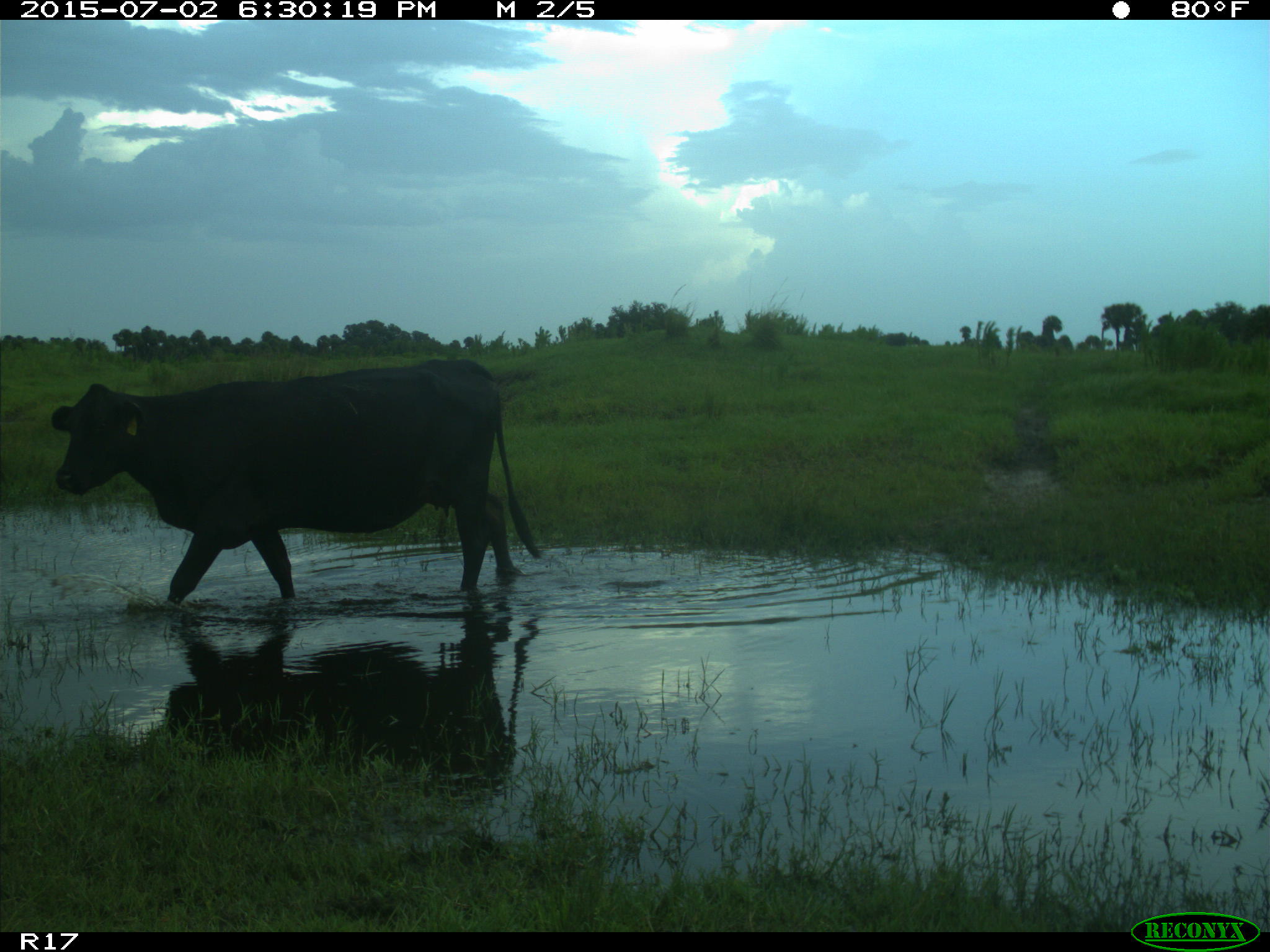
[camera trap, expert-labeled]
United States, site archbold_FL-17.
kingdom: Animalia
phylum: Chordata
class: Mammalia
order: Artiodactyla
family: Bovidae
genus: Bos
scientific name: Bos taurus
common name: domestic cow